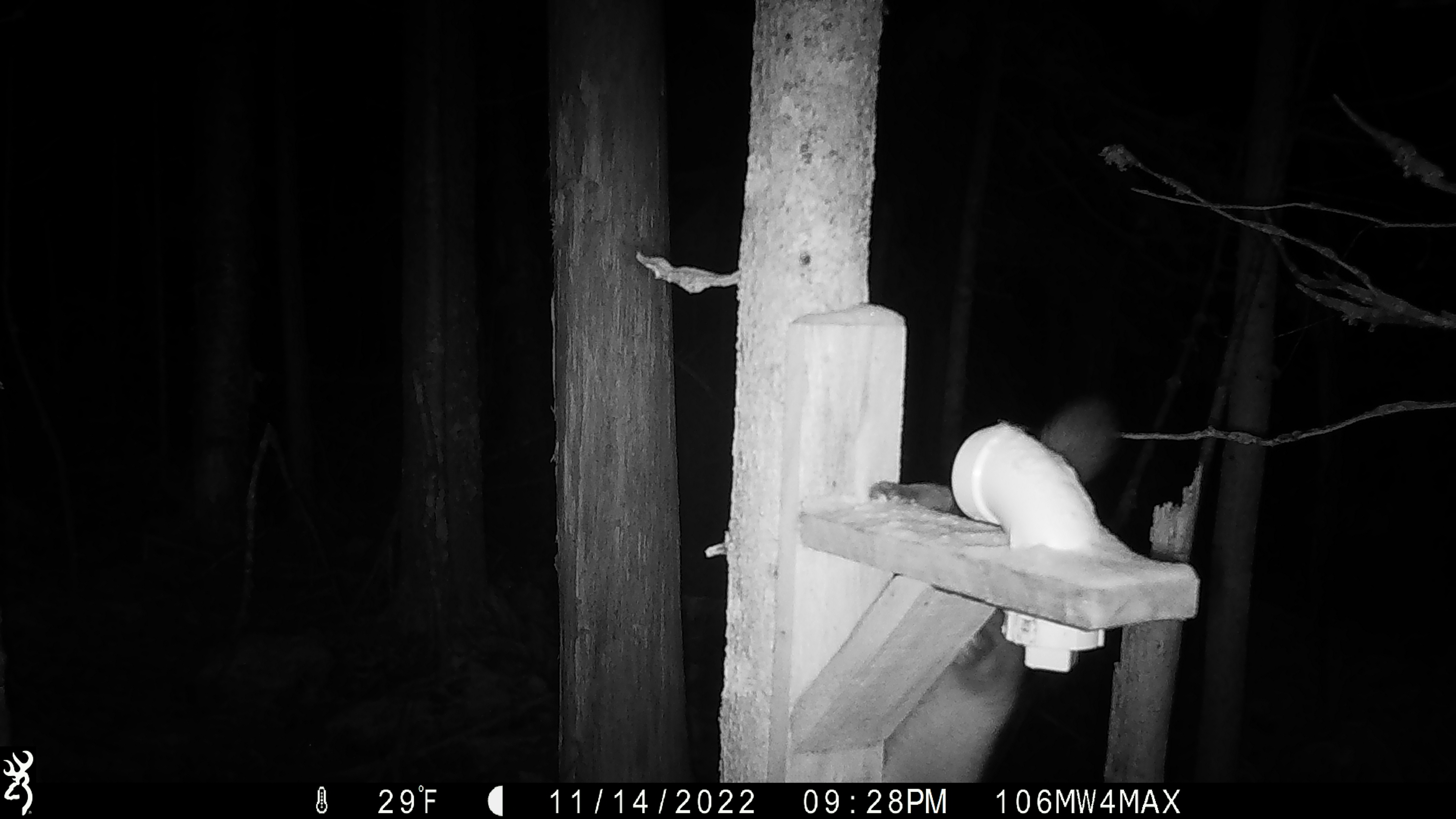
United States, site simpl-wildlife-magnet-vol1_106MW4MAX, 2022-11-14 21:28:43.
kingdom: Animalia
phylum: Chordata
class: Mammalia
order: Carnivora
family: Mustelidae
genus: Martes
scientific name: Martes americana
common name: american marten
American marten (Martes americana).